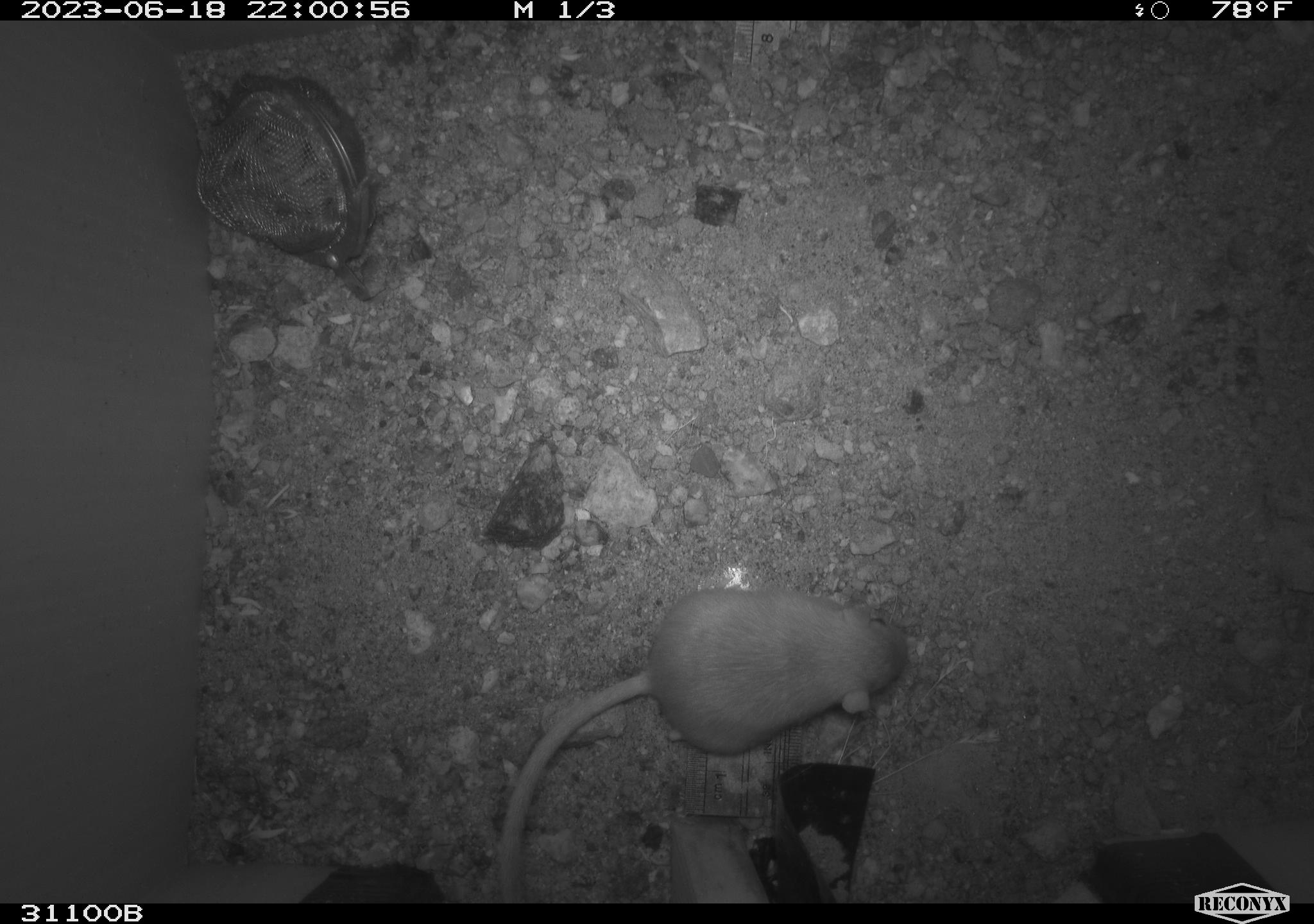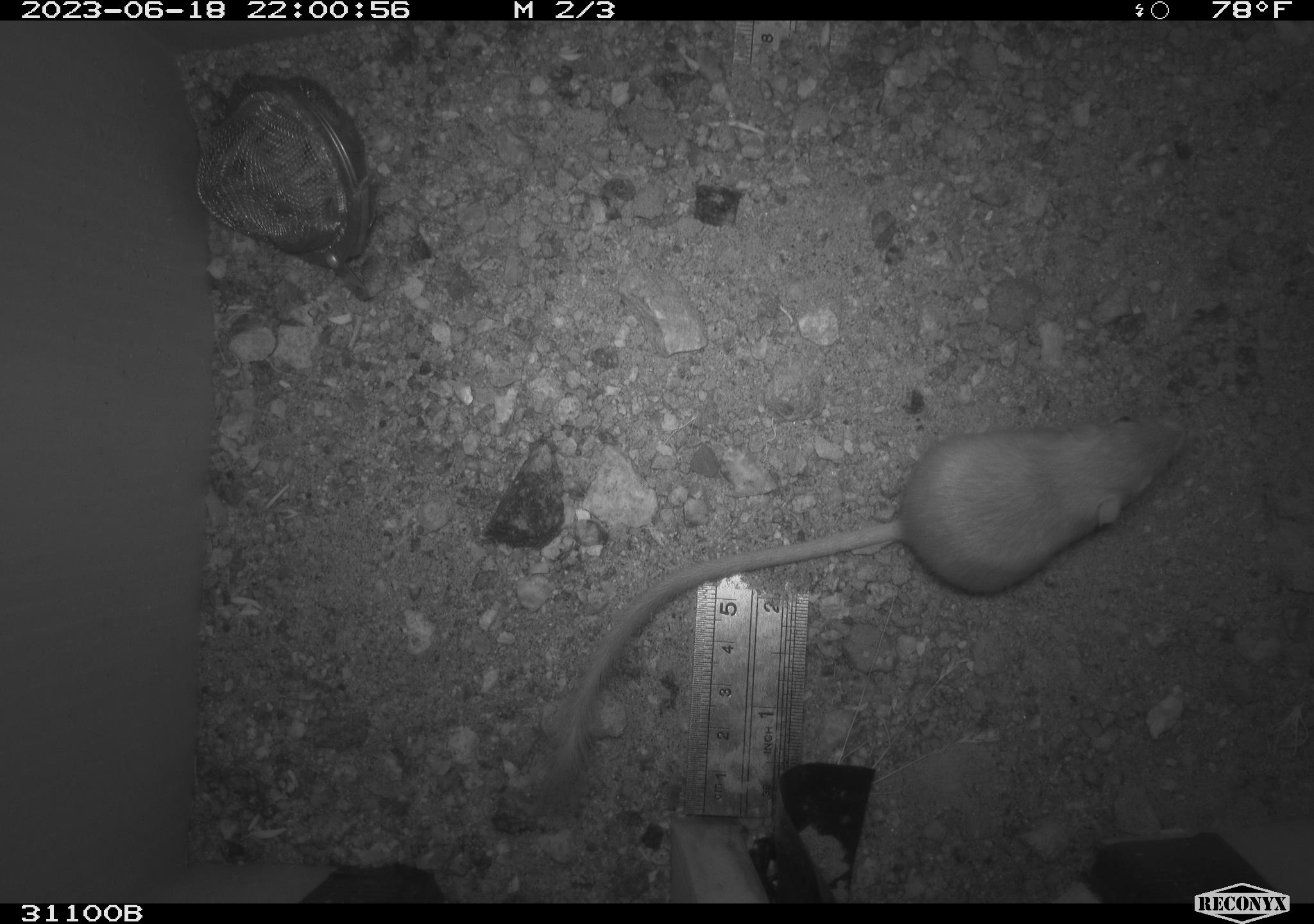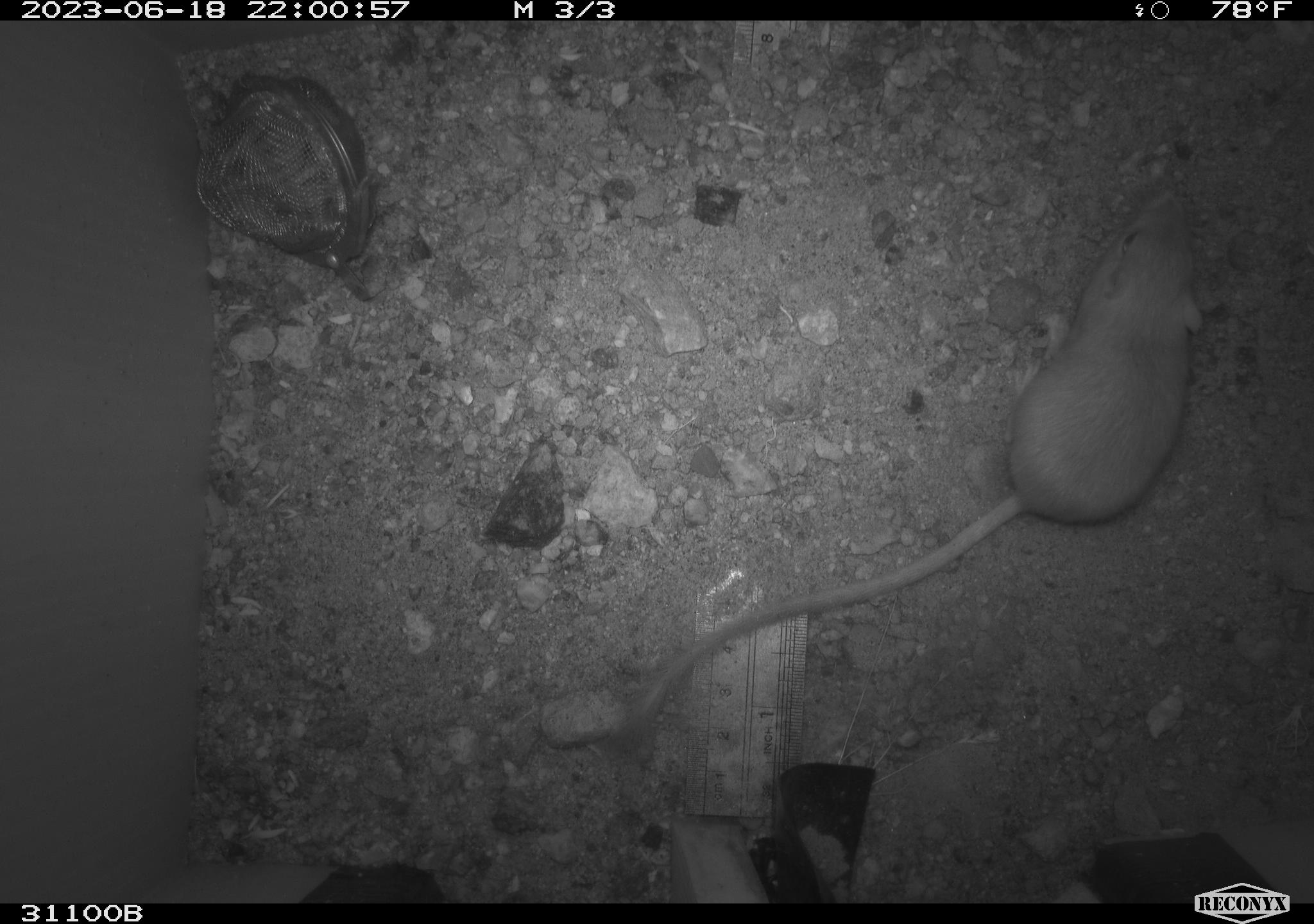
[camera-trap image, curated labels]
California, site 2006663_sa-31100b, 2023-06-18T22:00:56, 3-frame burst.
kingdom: Animalia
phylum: Chordata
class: Mammalia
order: Rodentia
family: Heteromyidae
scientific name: Heteromyidae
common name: kangaroo rats and pocket mice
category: heteromyidae family